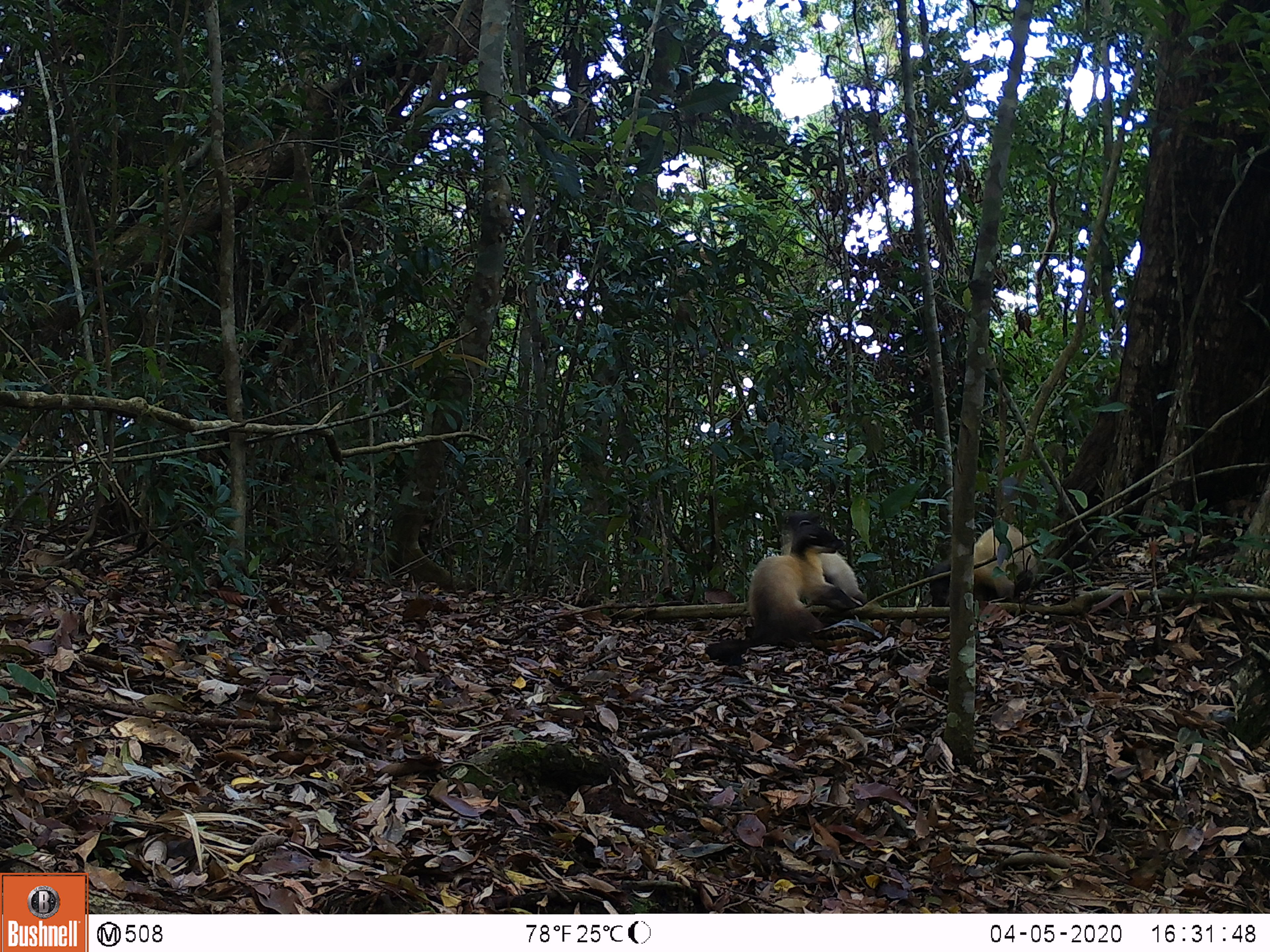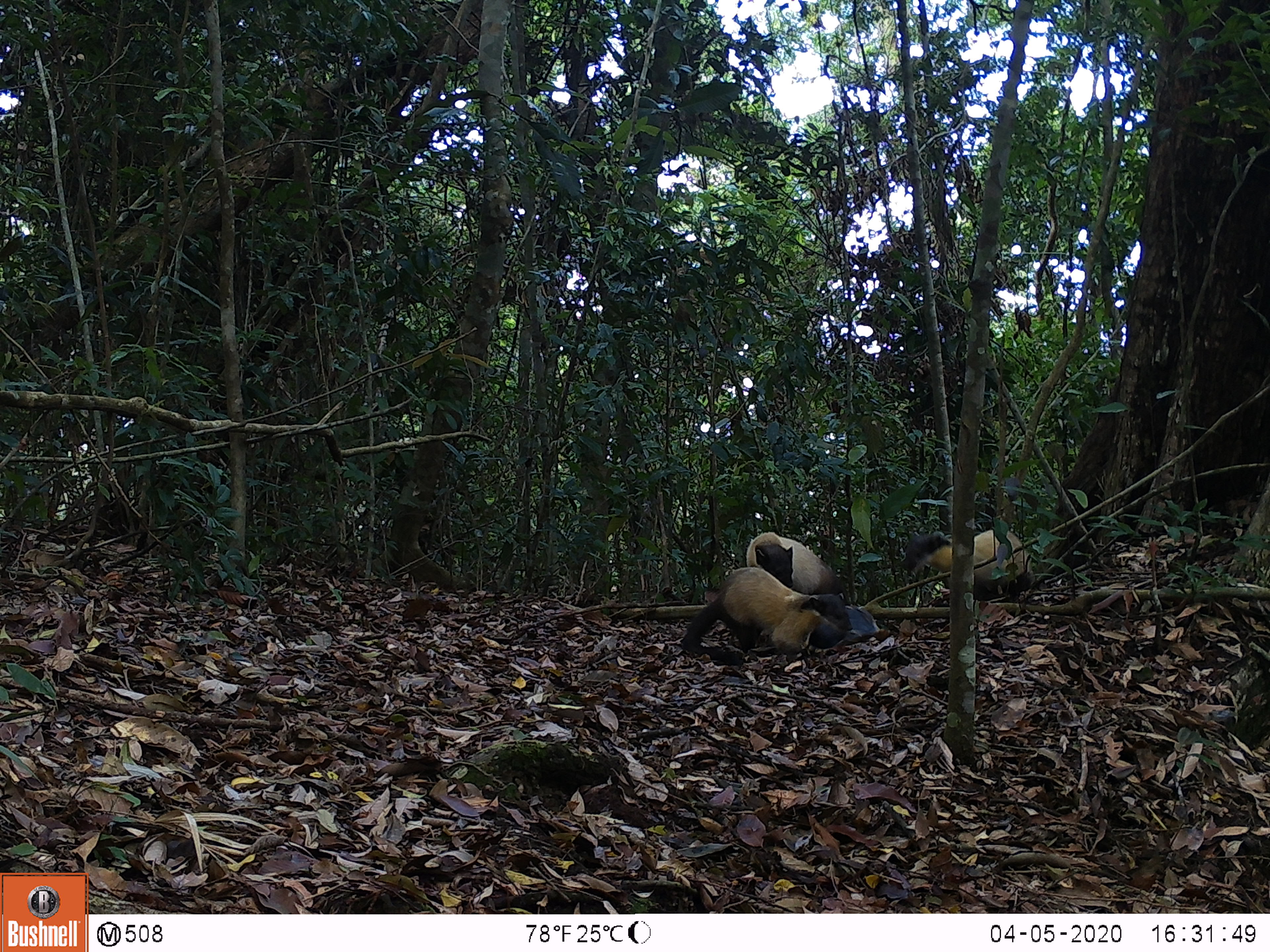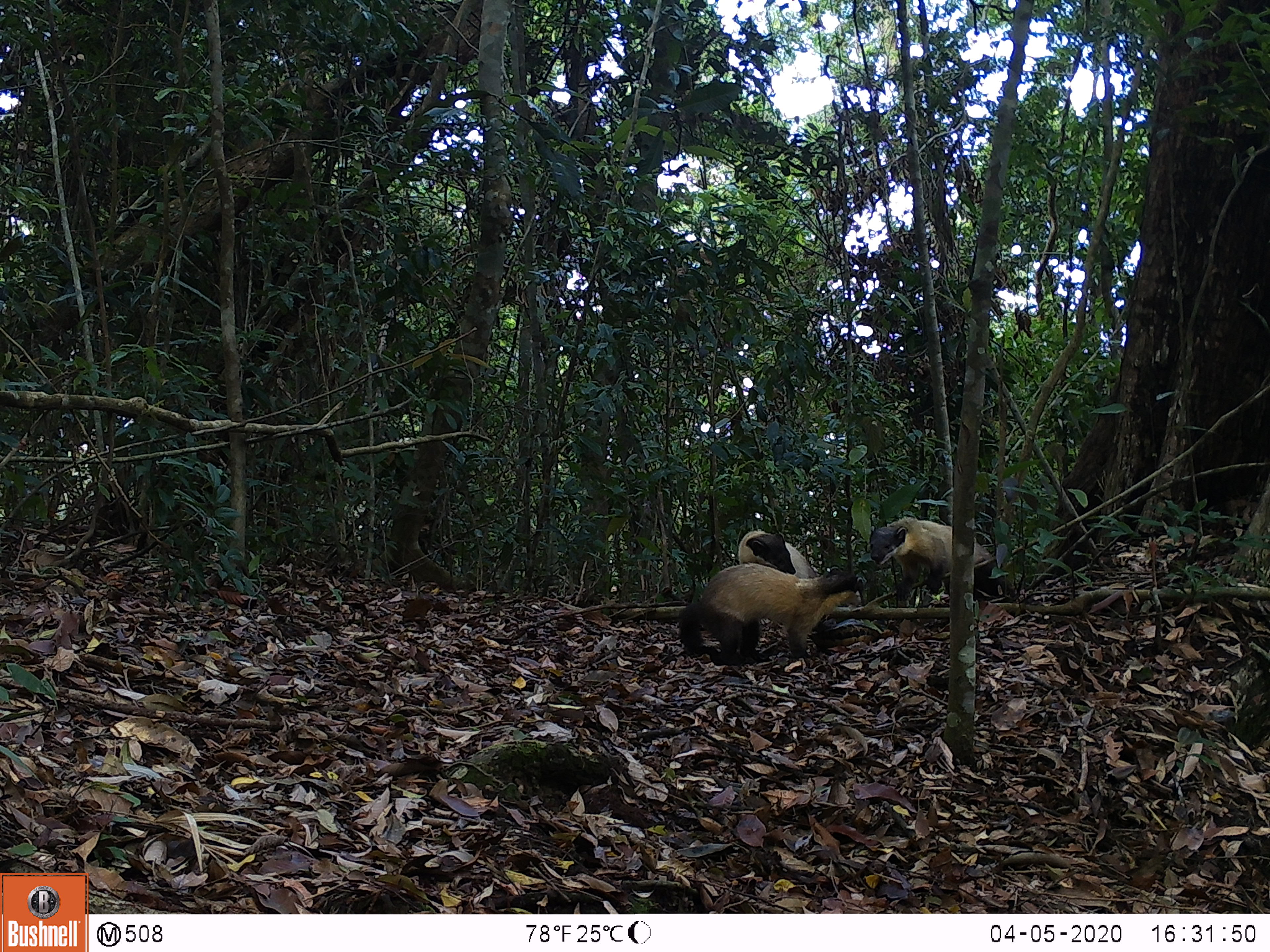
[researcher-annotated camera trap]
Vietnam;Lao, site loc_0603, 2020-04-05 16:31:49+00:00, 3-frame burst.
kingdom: Animalia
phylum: Chordata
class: Mammalia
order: Carnivora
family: Mustelidae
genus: Martes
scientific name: Martes flavigula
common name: yellow-throated marten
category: yellow throated marten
Yellow throated marten (yellow-throated marten) (Martes flavigula). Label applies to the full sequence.